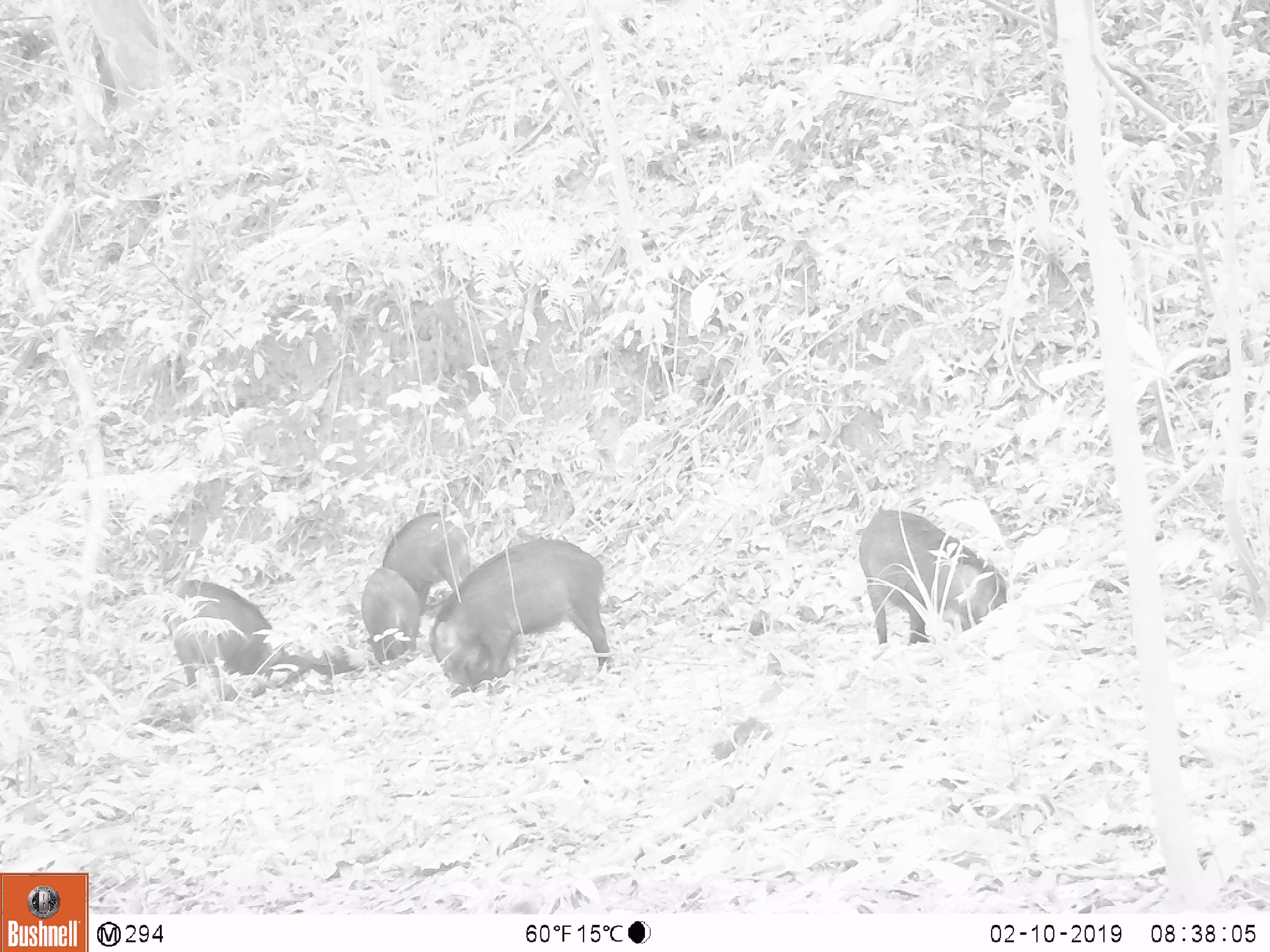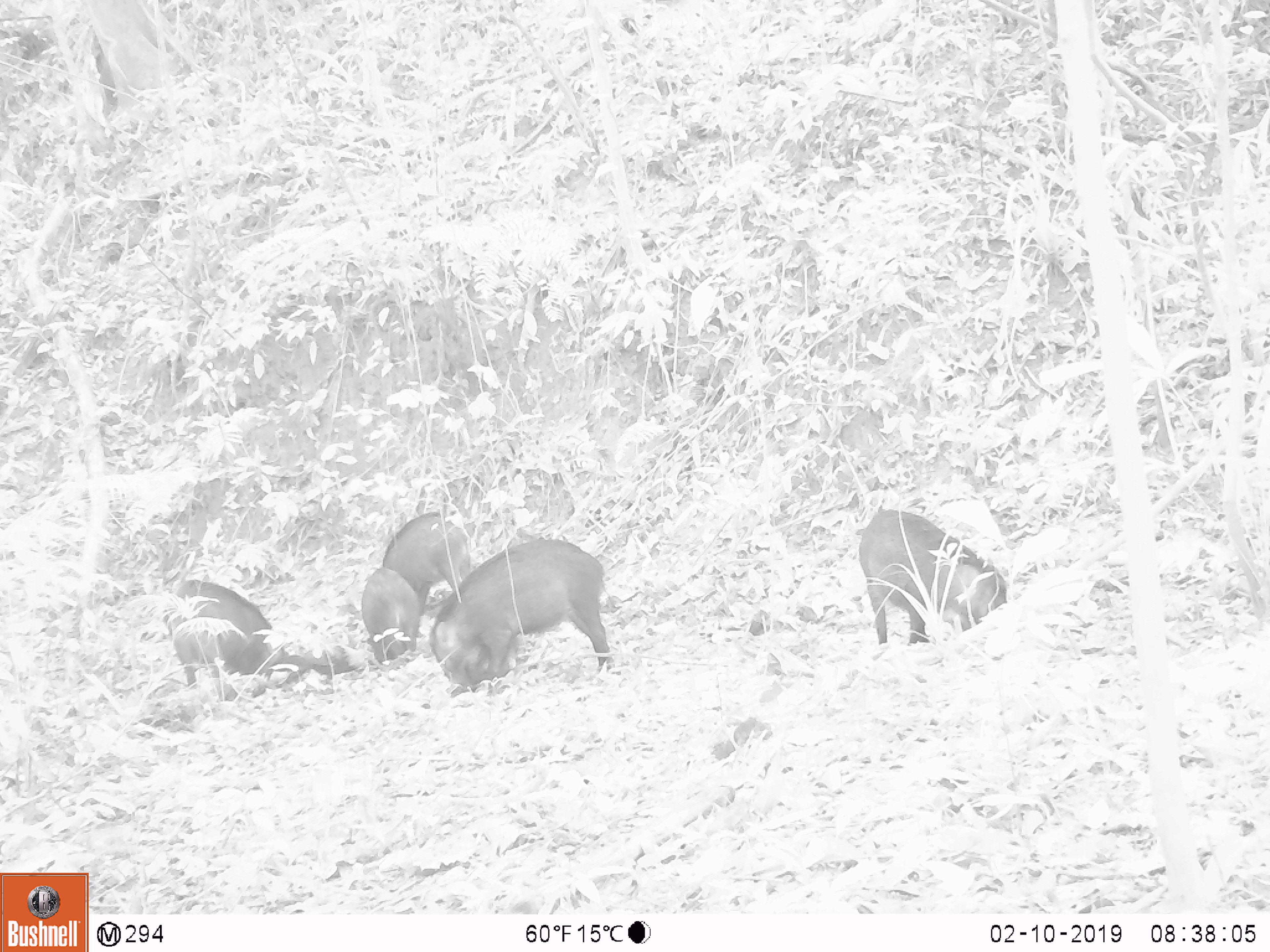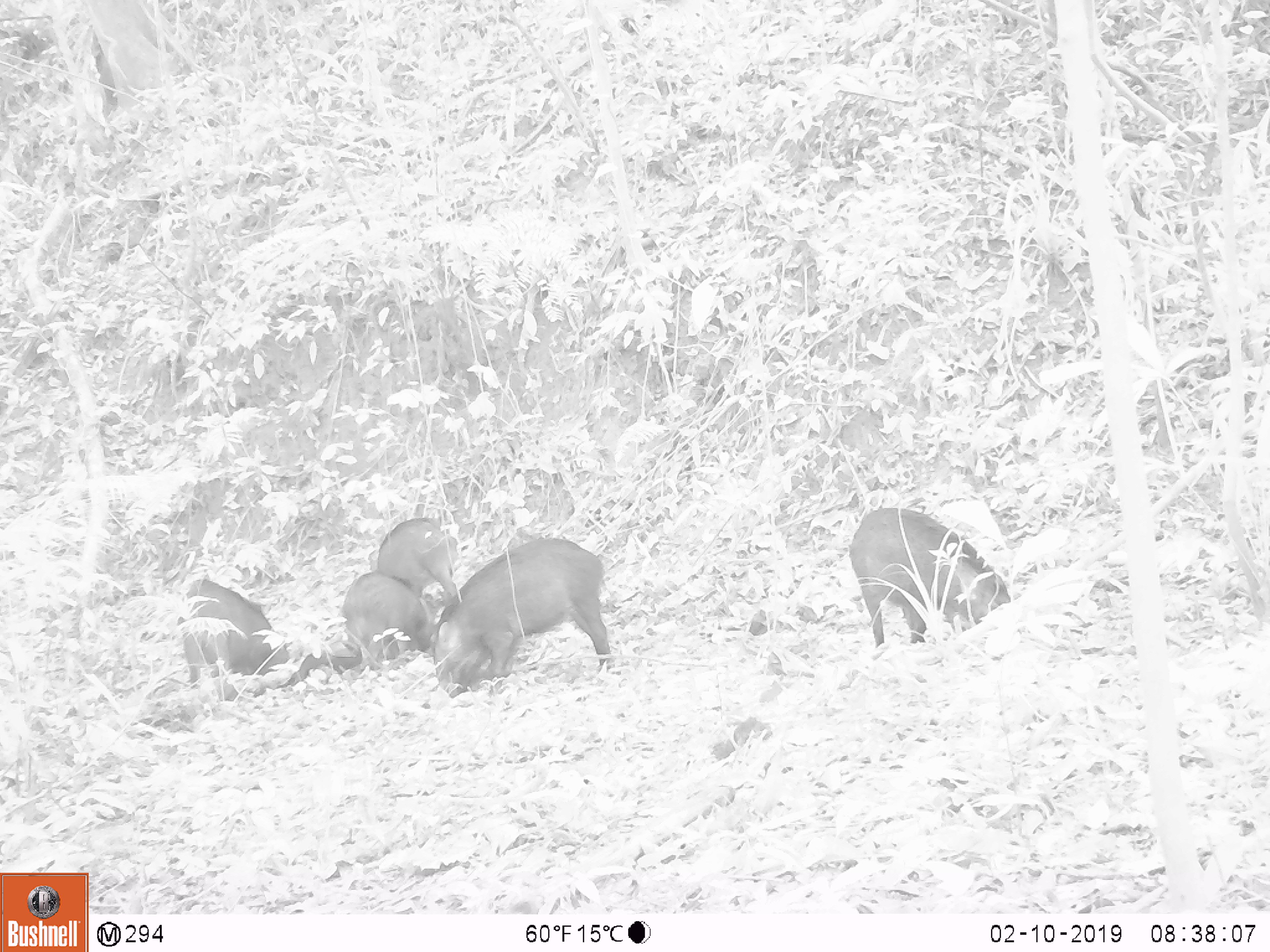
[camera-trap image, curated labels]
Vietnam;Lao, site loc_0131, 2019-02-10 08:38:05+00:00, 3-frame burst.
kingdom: Animalia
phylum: Chordata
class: Aves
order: Galliformes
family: Phasianidae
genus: Gallus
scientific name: Gallus gallus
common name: red junglefowl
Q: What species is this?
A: Red junglefowl (Gallus gallus).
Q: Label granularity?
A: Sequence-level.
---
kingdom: Animalia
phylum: Chordata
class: Mammalia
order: Artiodactyla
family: Suidae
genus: Sus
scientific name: Sus scrofa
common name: eurasian wild pig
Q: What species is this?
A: Eurasian wild pig (Sus scrofa).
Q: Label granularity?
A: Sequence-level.